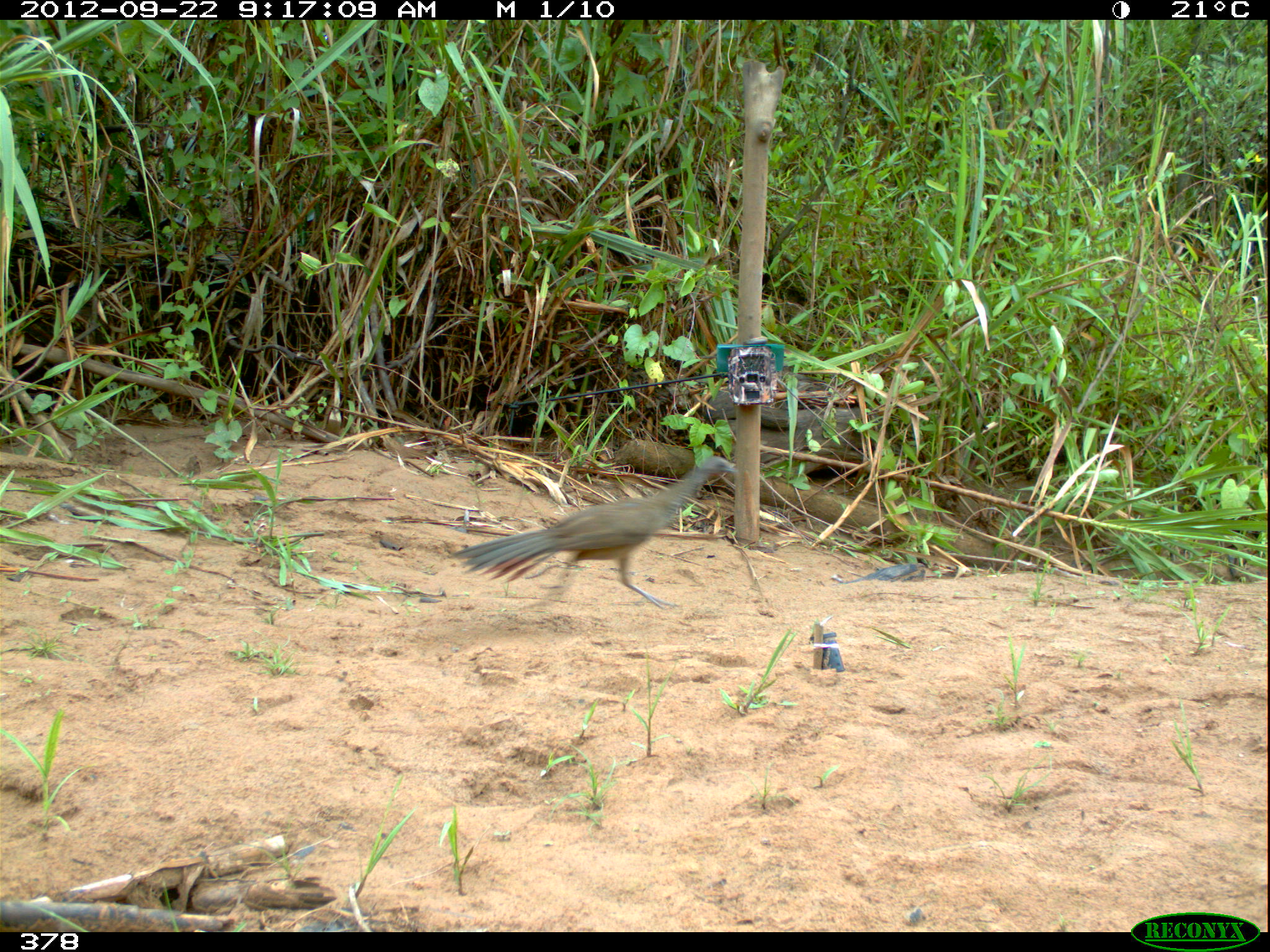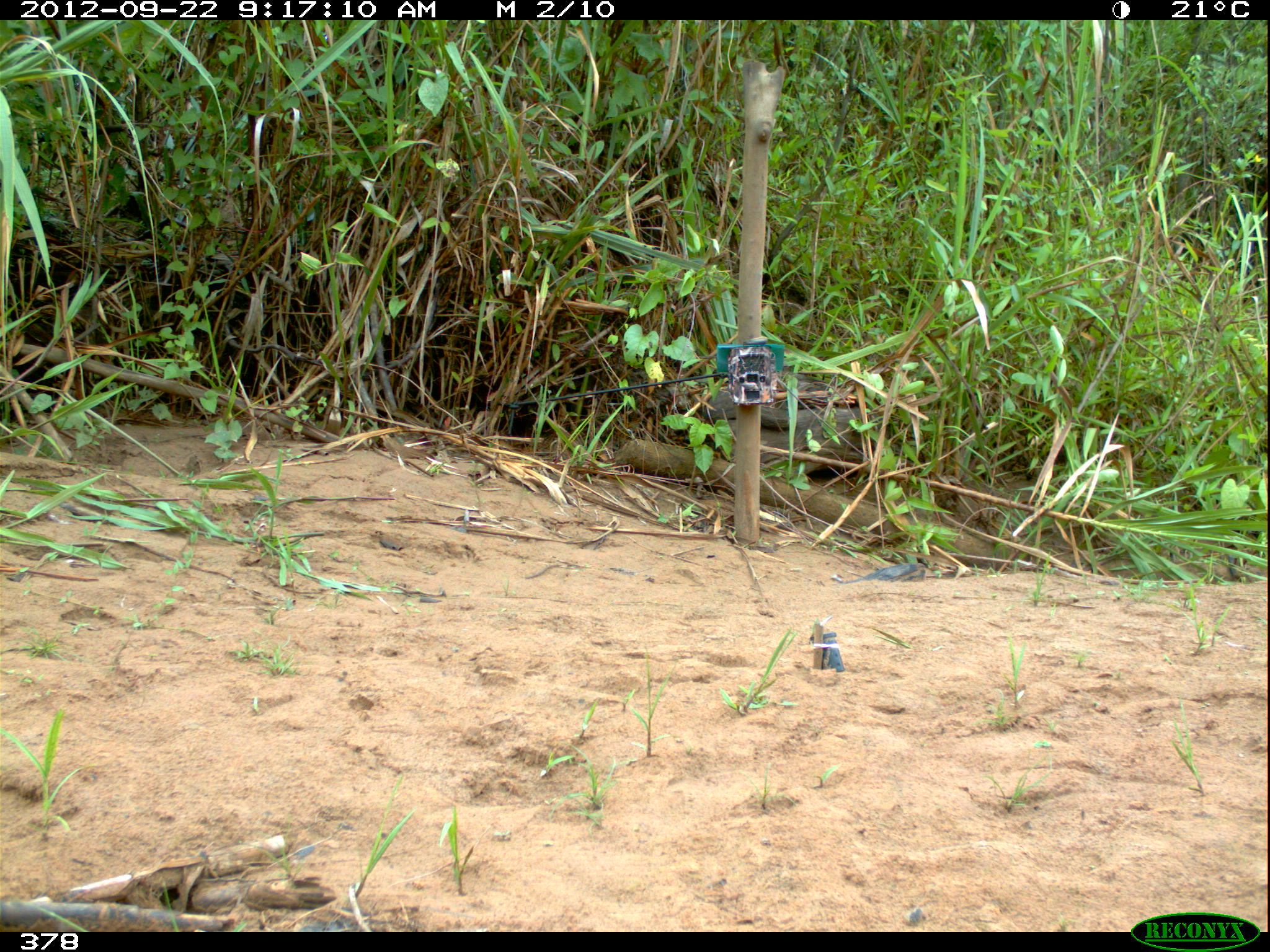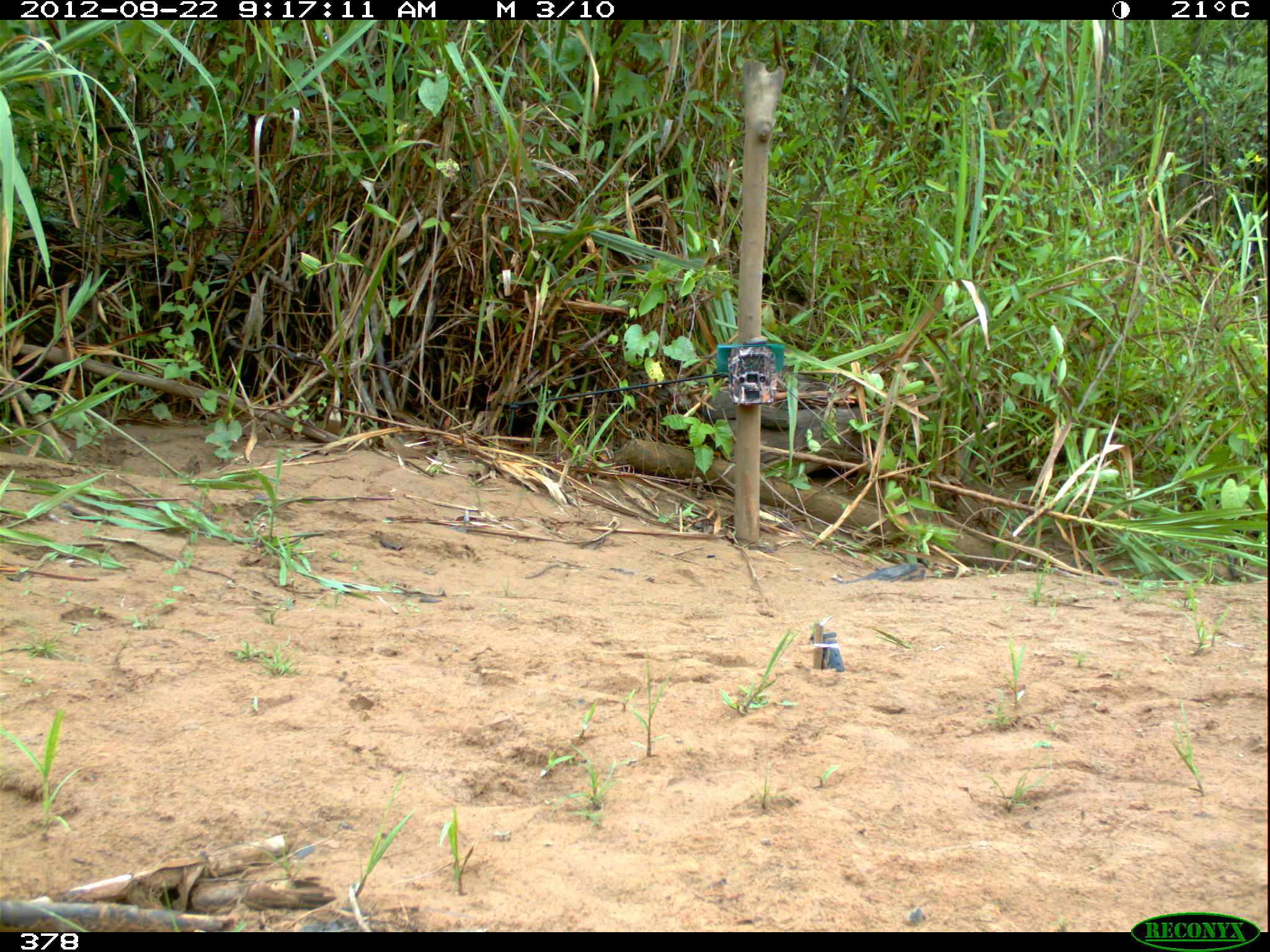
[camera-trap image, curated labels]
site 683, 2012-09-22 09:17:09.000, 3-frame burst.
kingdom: Animalia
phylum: Chordata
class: Aves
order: Galliformes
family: Cracidae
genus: Penelope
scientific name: Penelope superciliaris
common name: rusty-margined guan